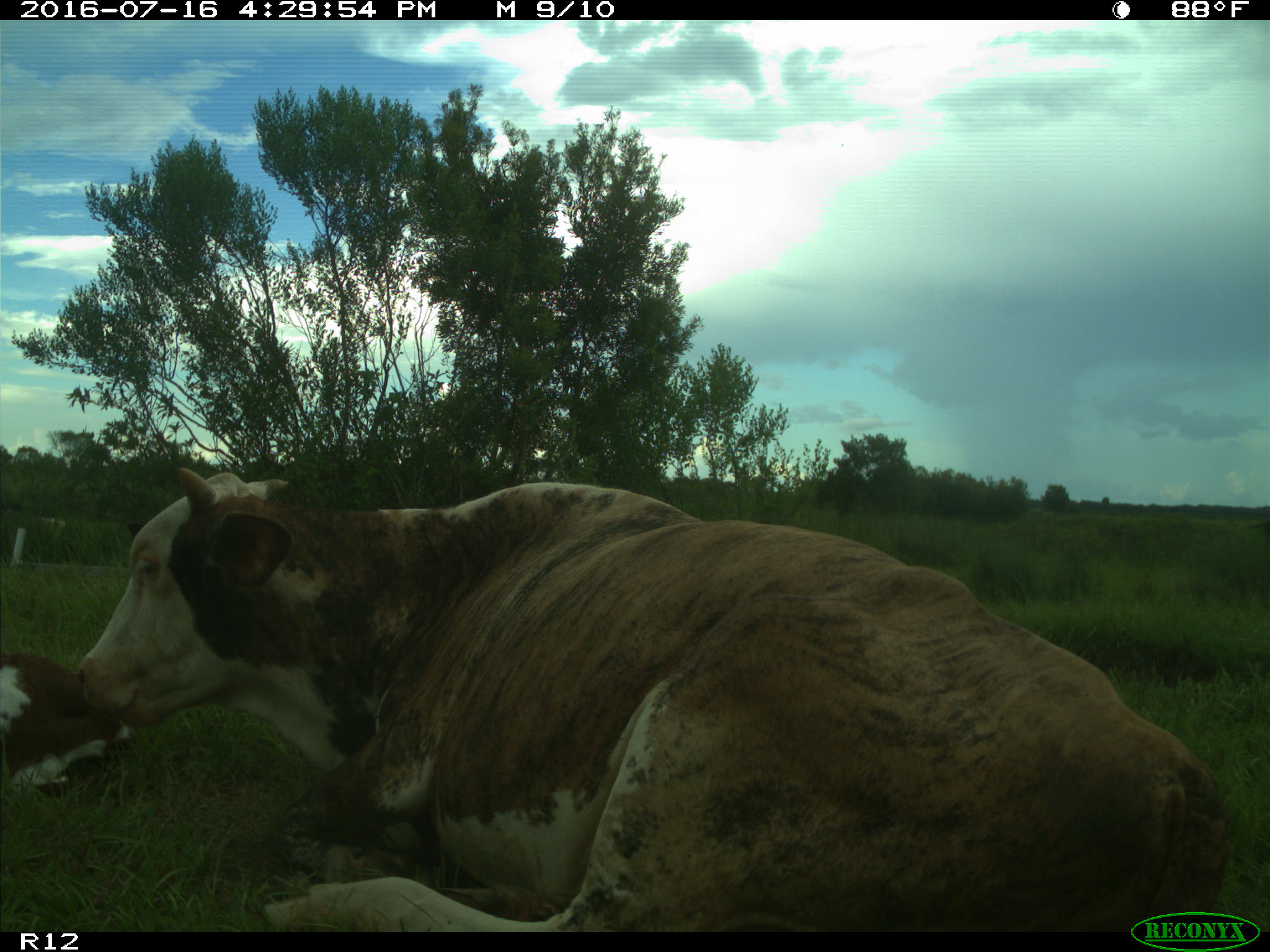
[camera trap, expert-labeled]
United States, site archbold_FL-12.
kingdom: Animalia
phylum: Chordata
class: Mammalia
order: Artiodactyla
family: Bovidae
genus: Bos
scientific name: Bos taurus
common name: domestic cow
Bos taurus (domestic cow).